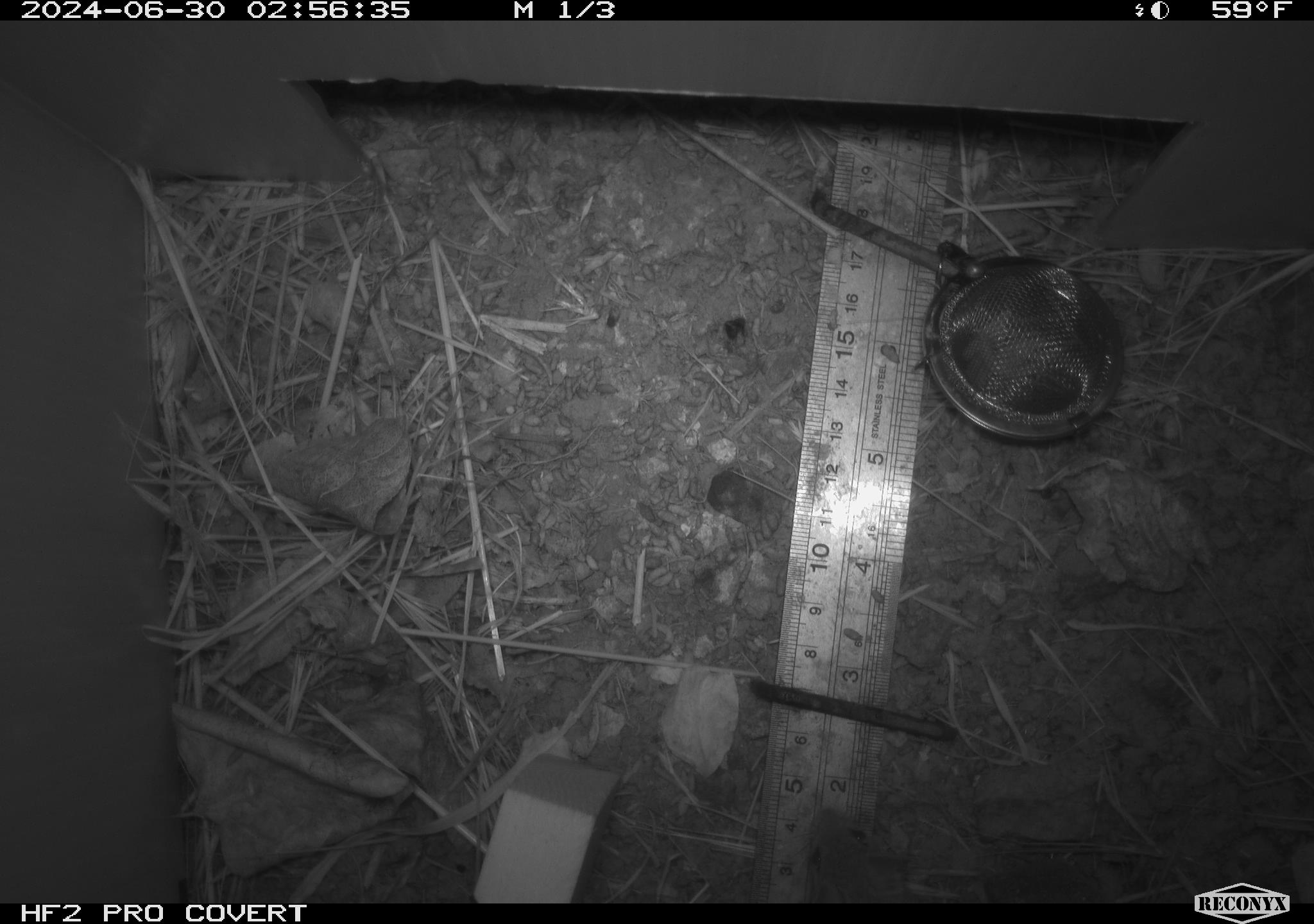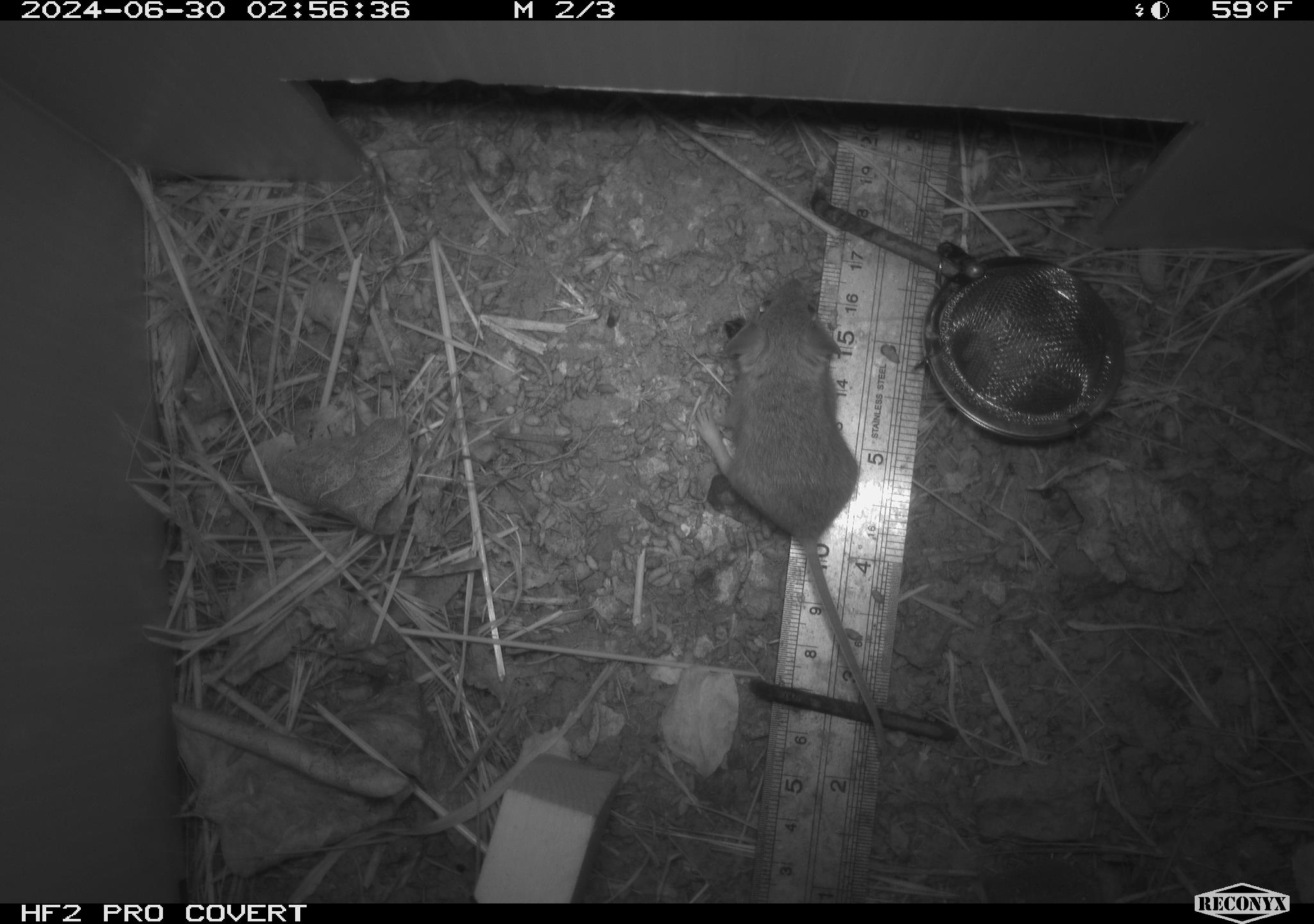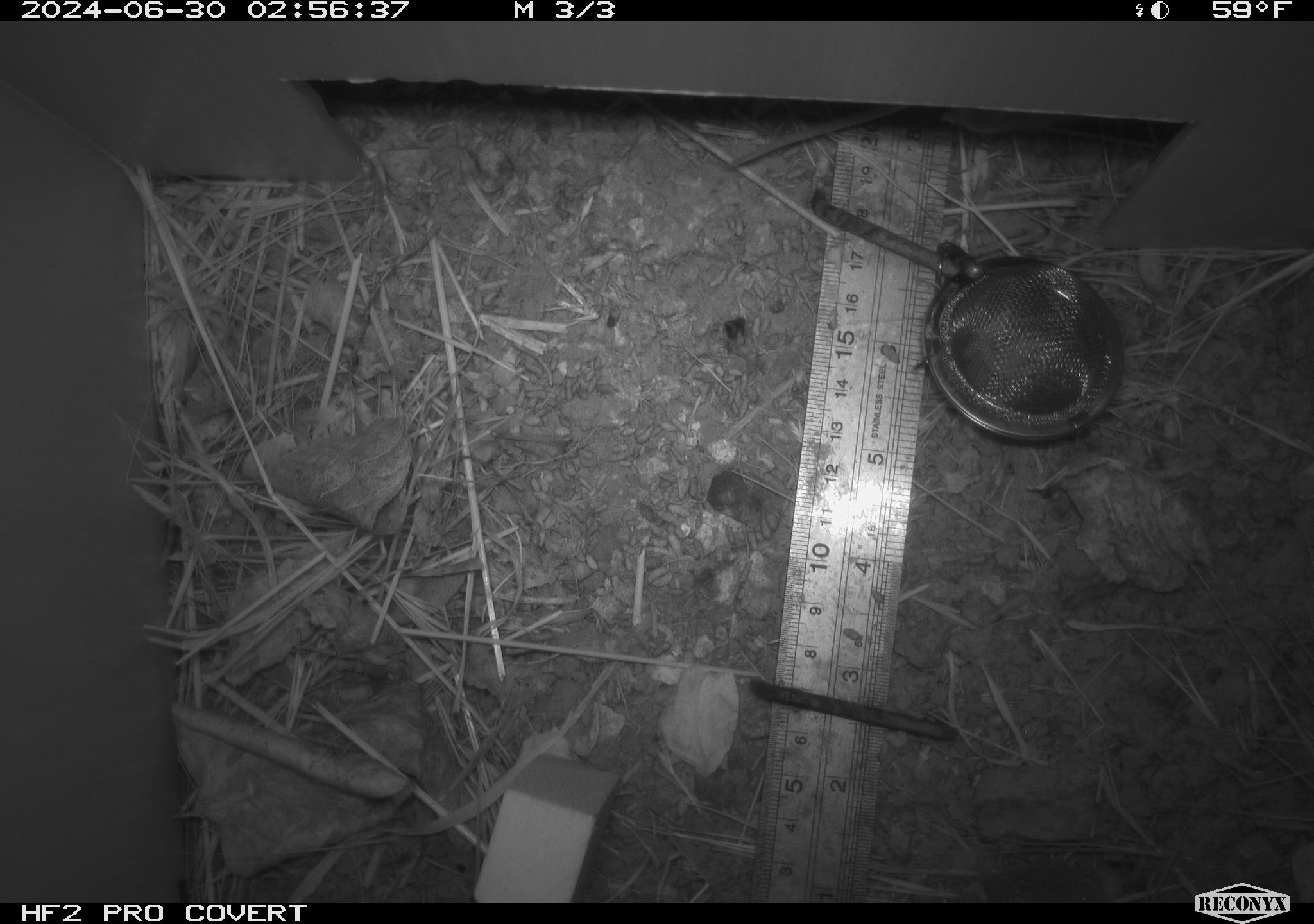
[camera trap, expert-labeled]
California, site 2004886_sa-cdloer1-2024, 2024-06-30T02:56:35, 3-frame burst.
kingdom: Animalia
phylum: Chordata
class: Mammalia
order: Rodentia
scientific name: Rodentia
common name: mouse species